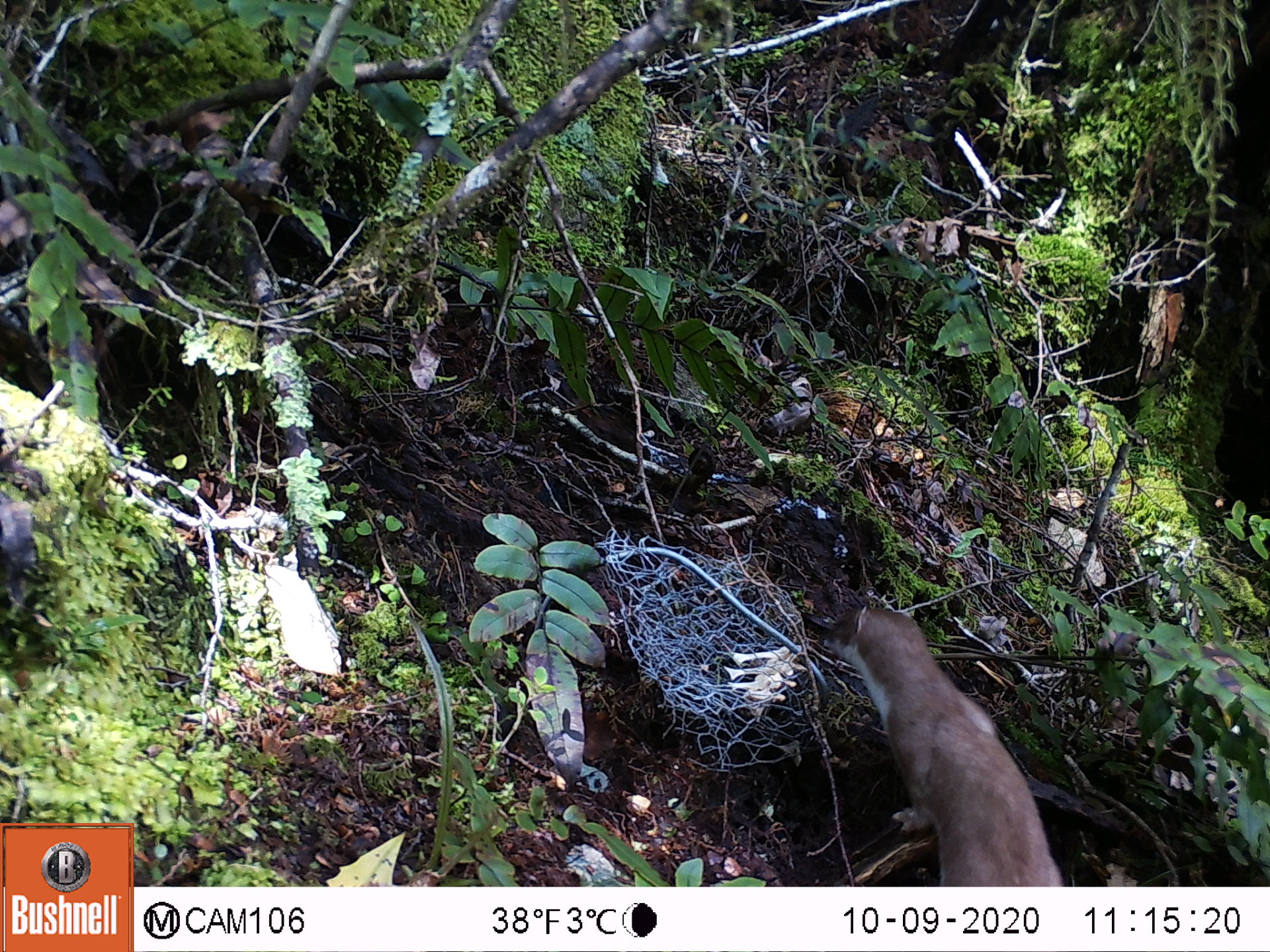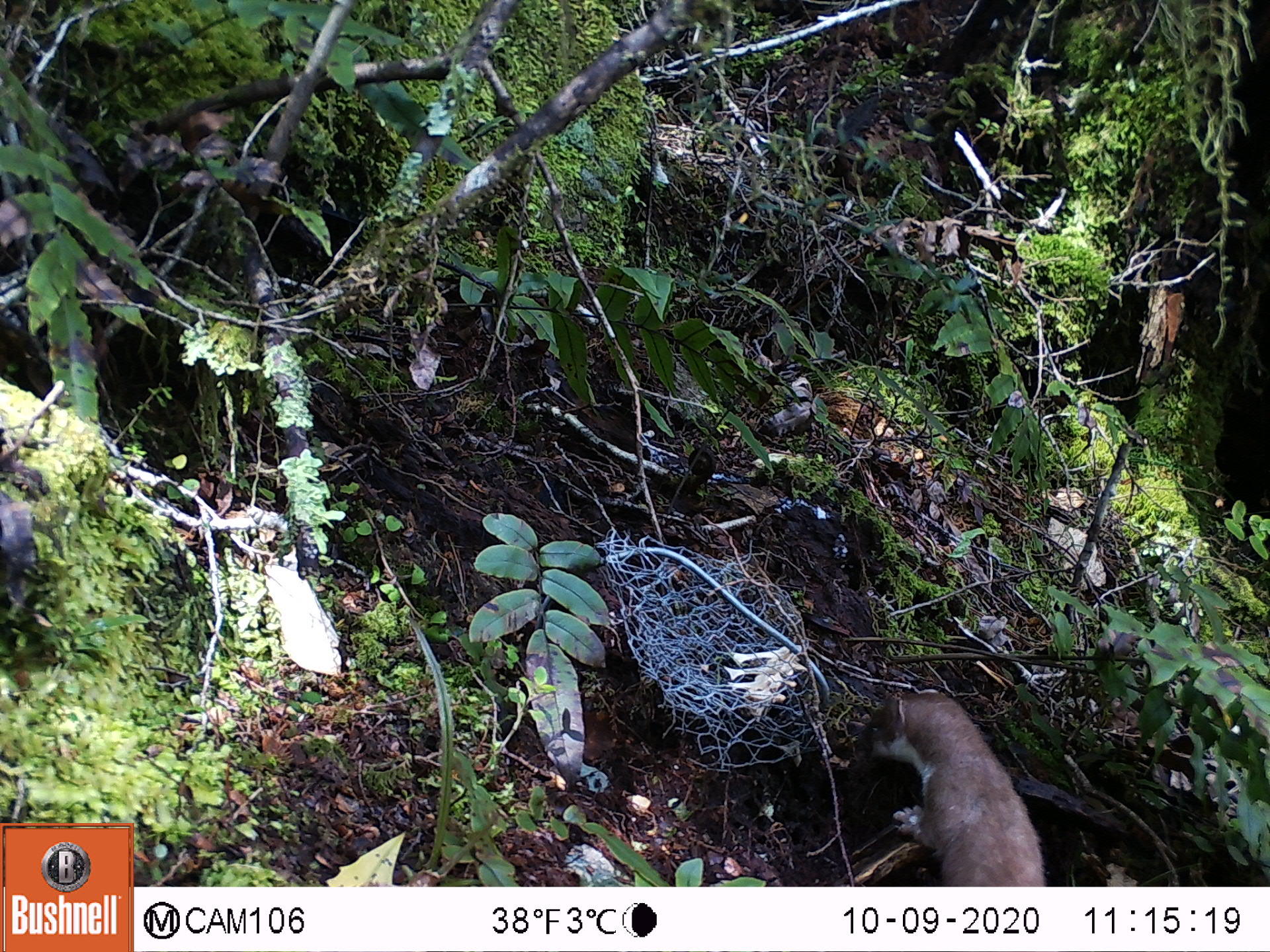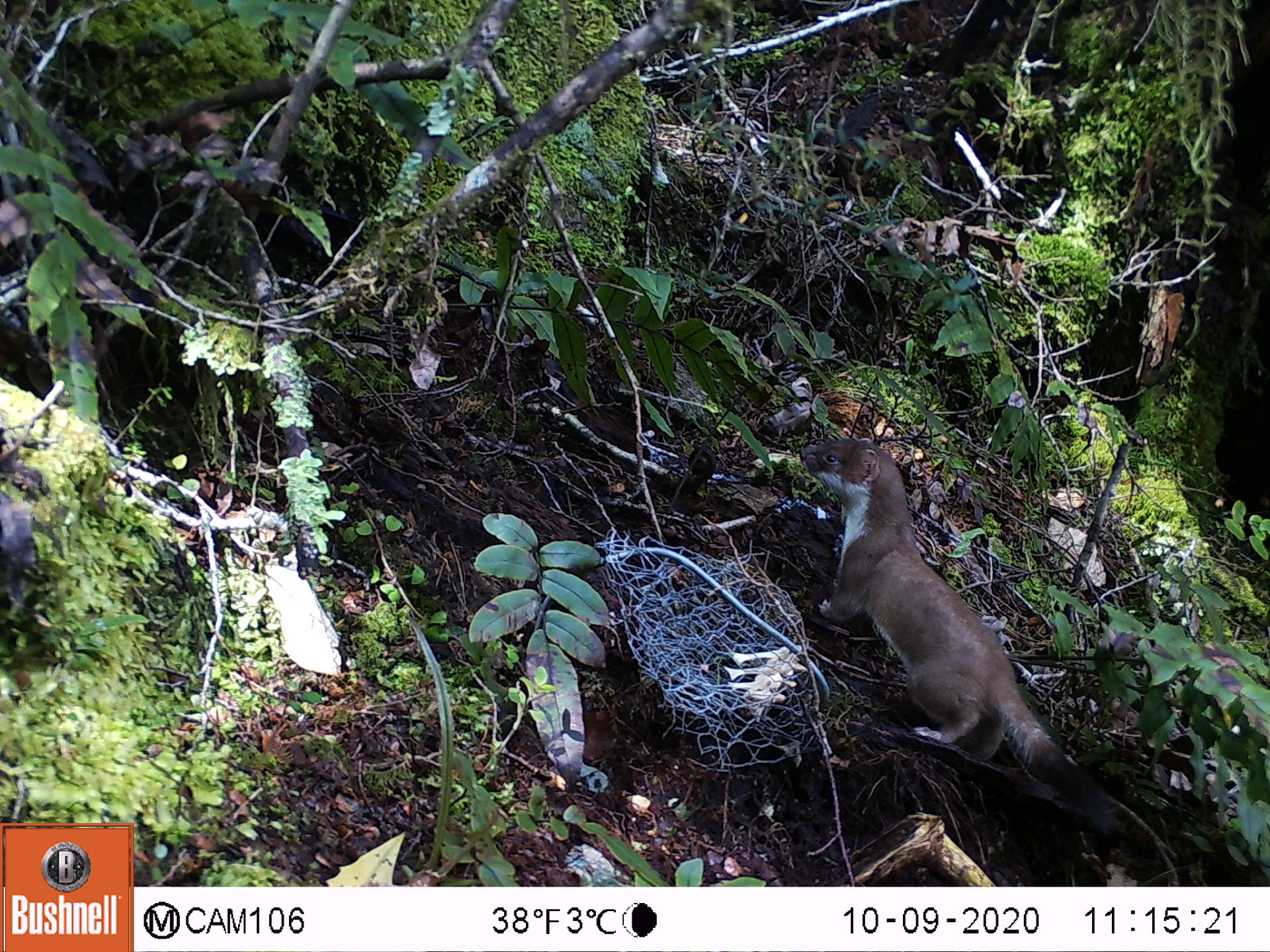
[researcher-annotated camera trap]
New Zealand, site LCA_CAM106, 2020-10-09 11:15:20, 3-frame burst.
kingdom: Animalia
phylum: Chordata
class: Mammalia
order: Carnivora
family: Mustelidae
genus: Mustela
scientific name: Mustela erminea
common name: stoat